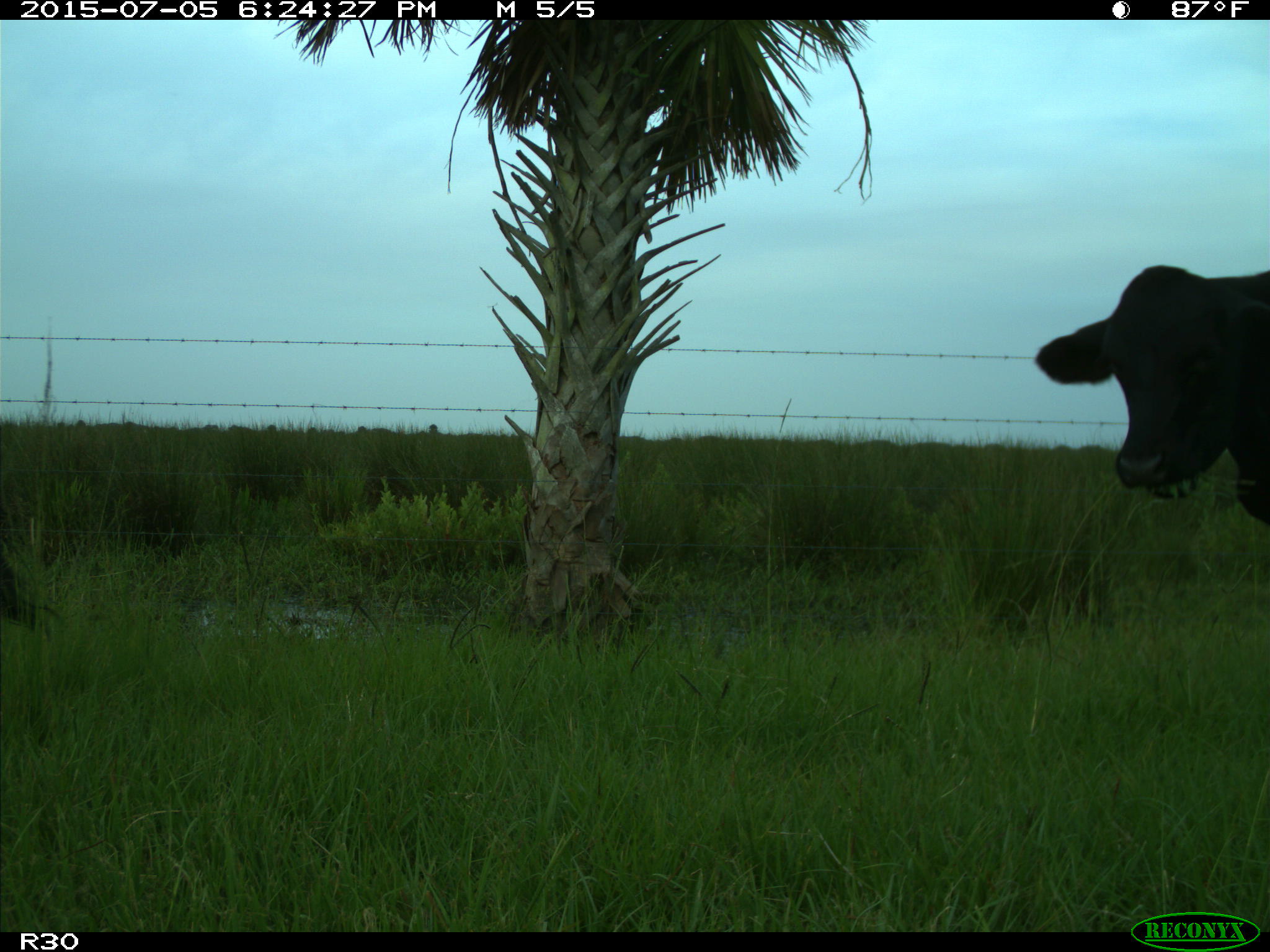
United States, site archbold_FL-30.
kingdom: Animalia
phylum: Chordata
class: Mammalia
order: Artiodactyla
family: Bovidae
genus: Bos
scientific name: Bos taurus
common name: domestic cow